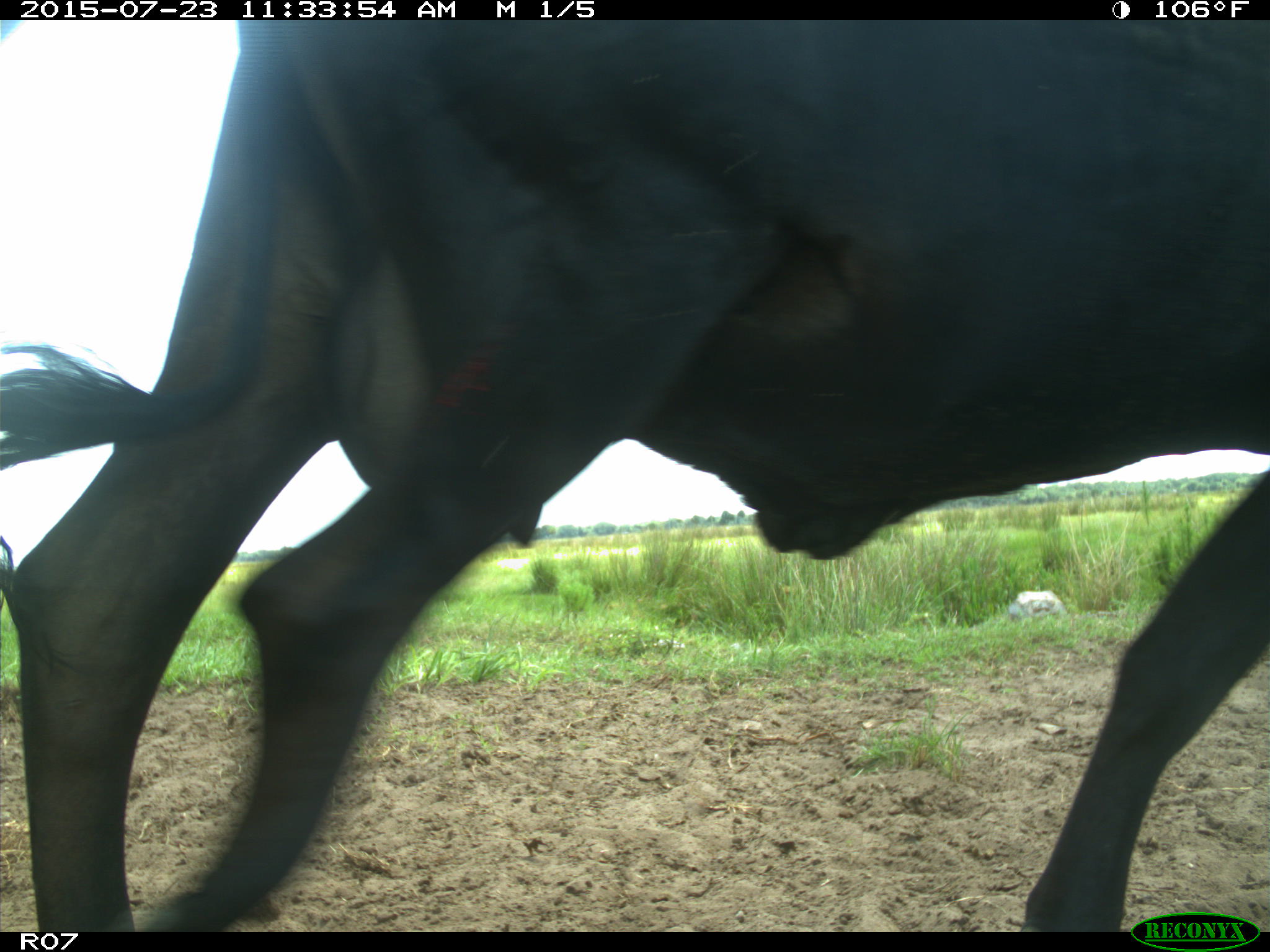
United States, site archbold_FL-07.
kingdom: Animalia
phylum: Chordata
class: Mammalia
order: Artiodactyla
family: Bovidae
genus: Bos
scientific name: Bos taurus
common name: domestic cow